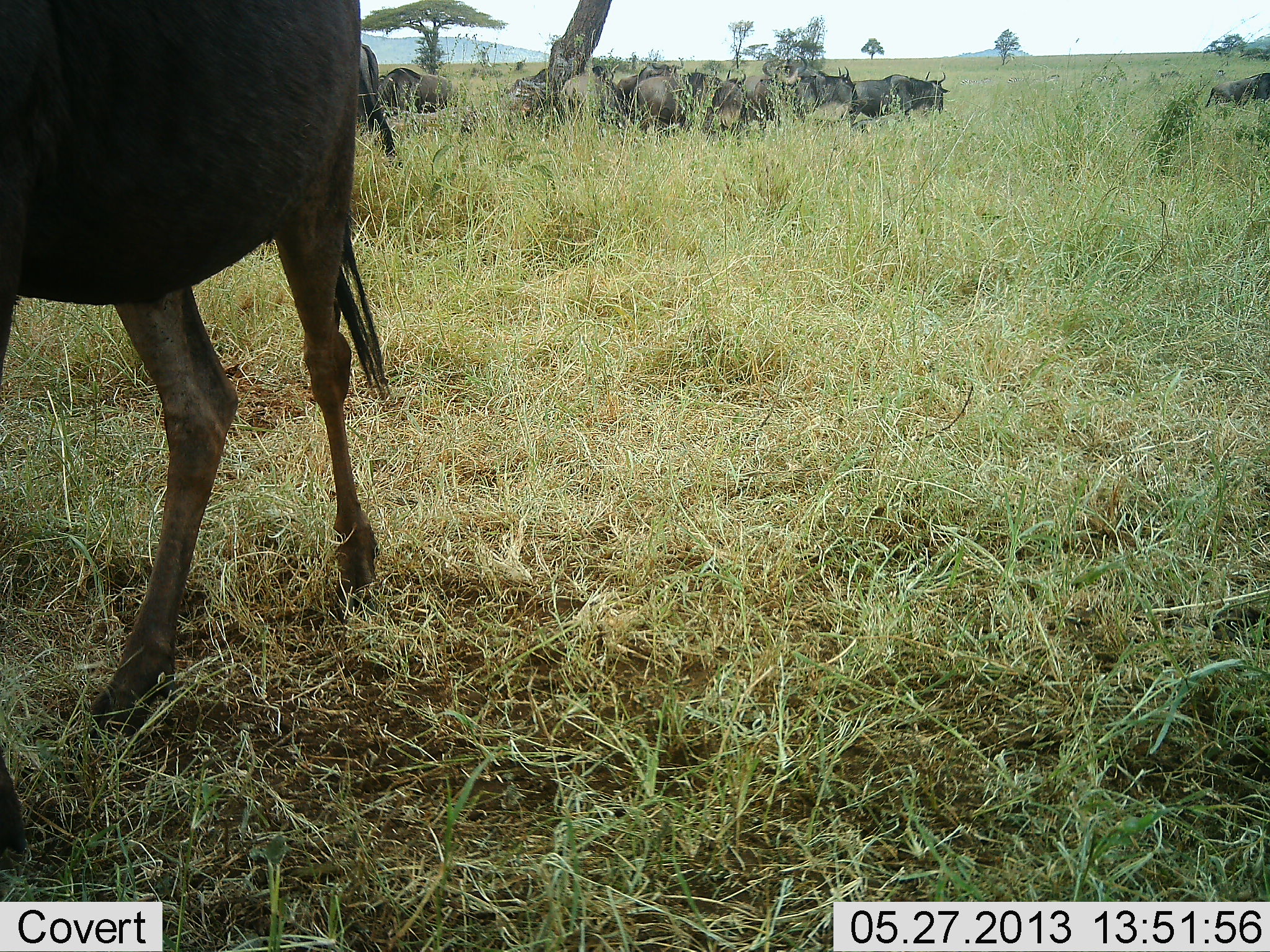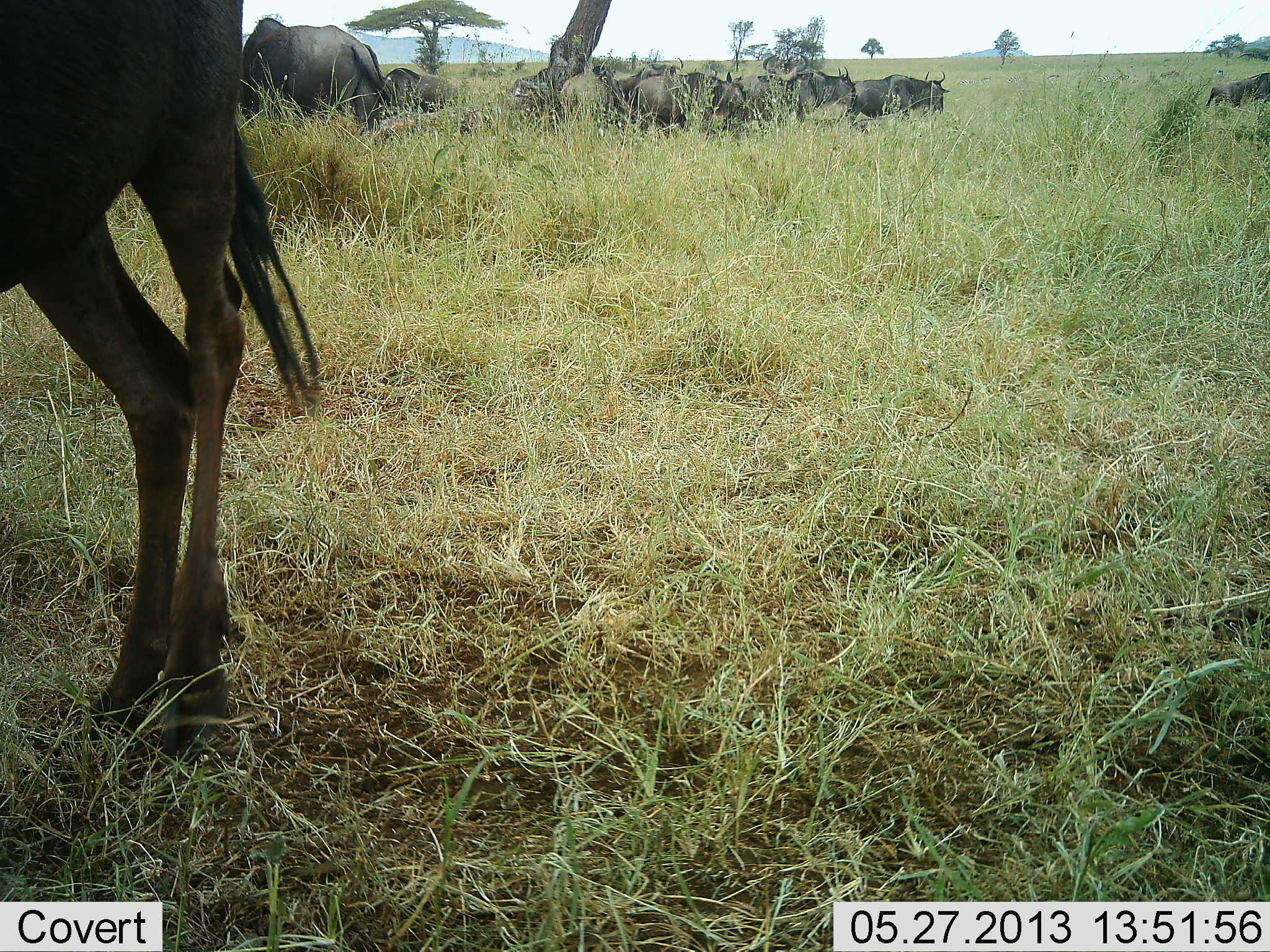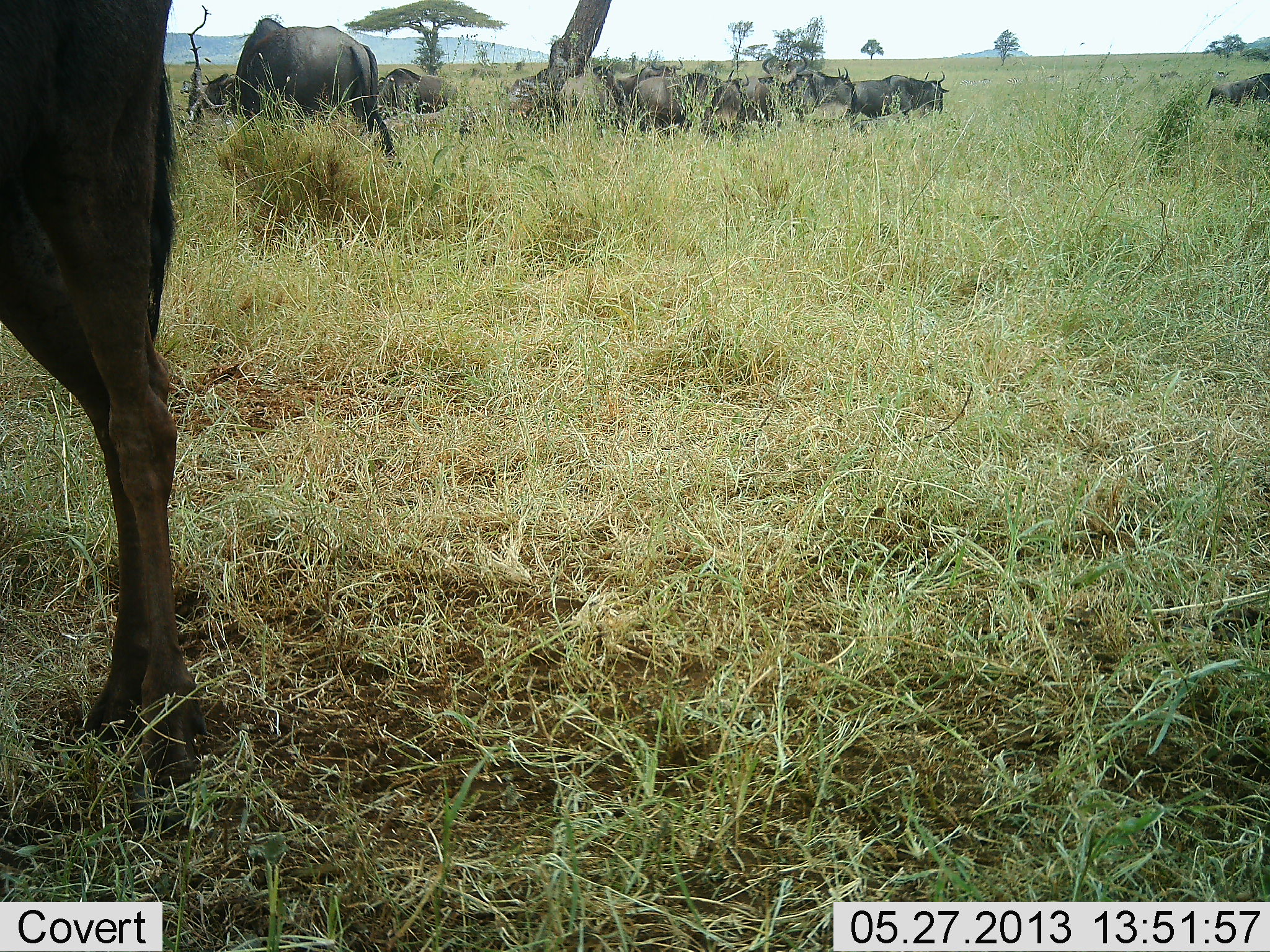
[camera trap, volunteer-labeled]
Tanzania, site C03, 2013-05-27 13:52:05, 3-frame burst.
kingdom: Animalia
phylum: Chordata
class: Mammalia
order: Artiodactyla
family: Bovidae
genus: Connochaetes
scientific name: Connochaetes taurinus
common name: blue wildebeest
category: wildebeest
Wildebeest (blue wildebeest) (Connochaetes taurinus), count 11-50. Behavior (volunteer vote fractions): standing 73%, resting 36%, moving 45%, interacting 5%. Young present (vote fraction): 0%. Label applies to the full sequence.